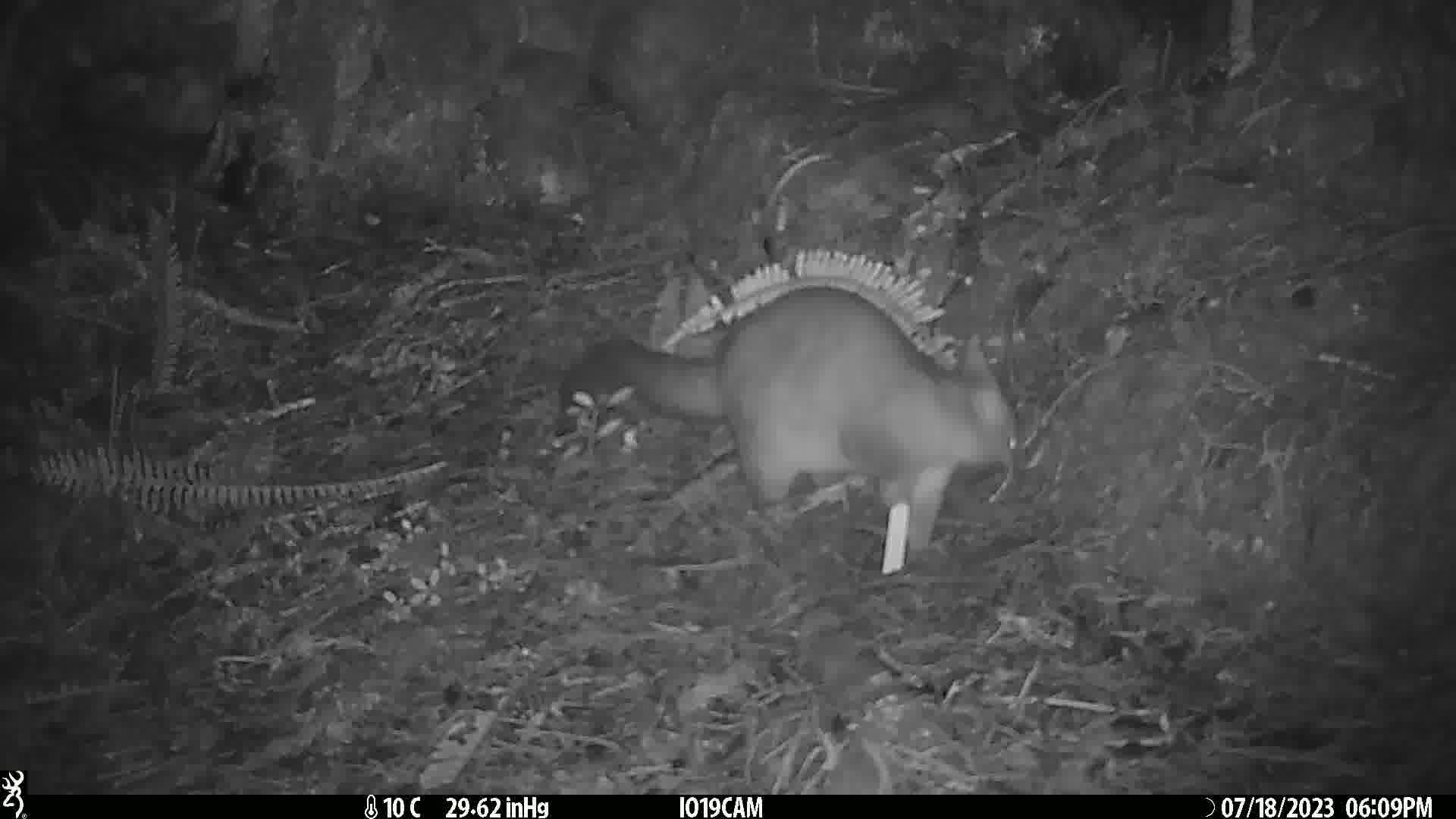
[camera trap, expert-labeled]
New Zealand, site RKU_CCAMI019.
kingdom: Animalia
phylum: Chordata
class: Mammalia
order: Diprotodontia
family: Phalangeridae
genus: Trichosurus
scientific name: Trichosurus vulpecula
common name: common brushtail possum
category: possum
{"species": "possum (common brushtail possum) (Trichosurus vulpecula)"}